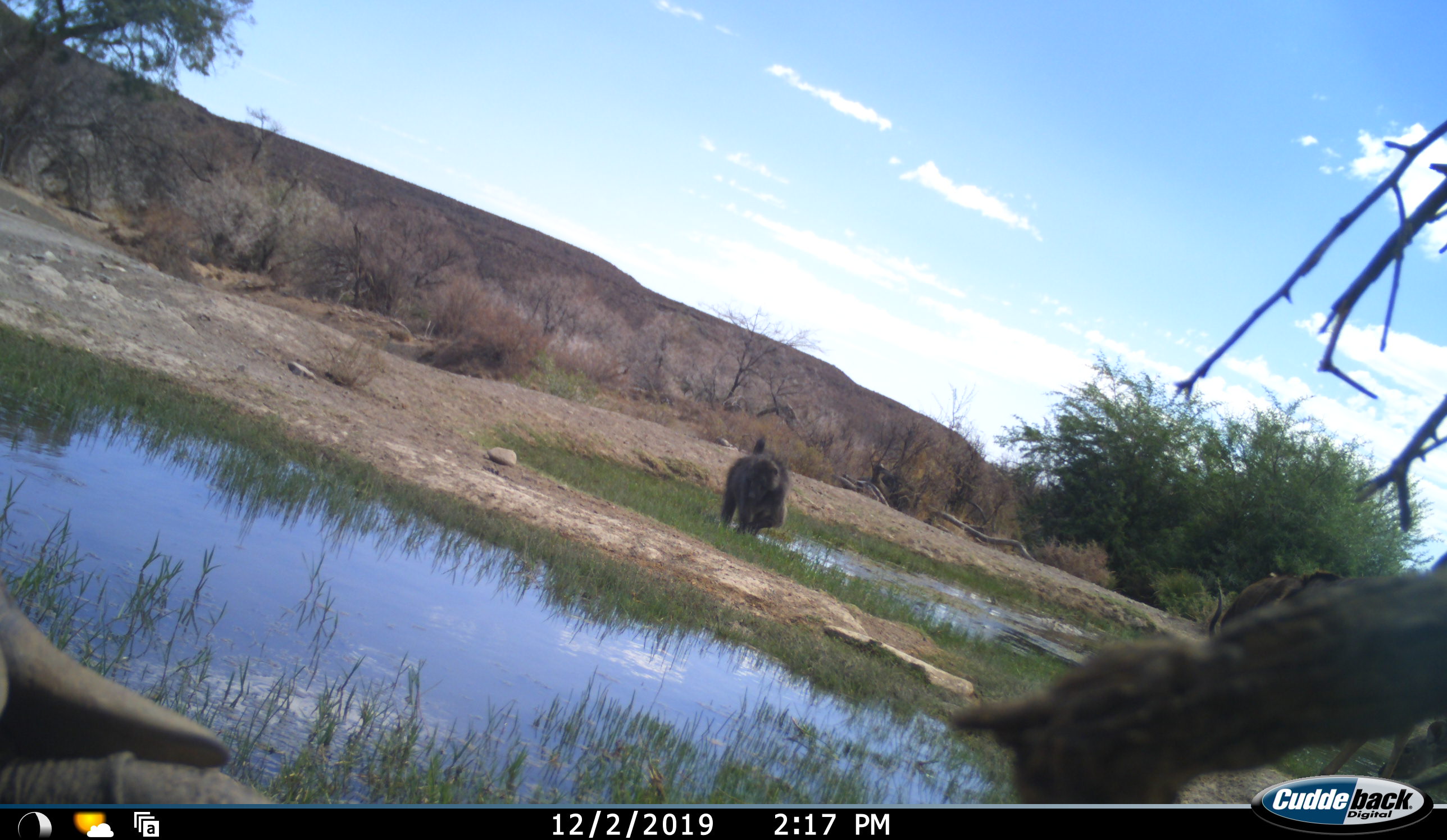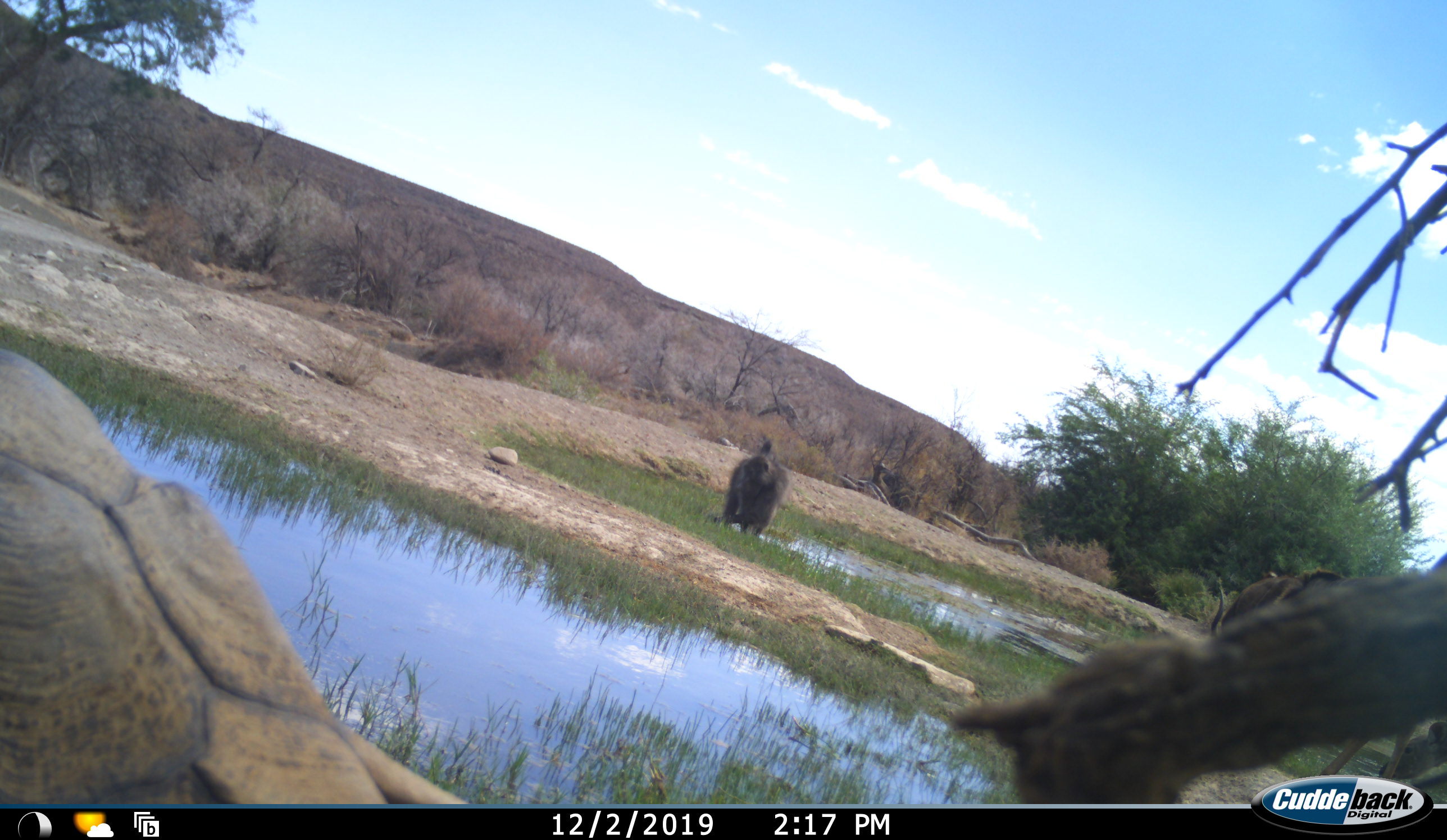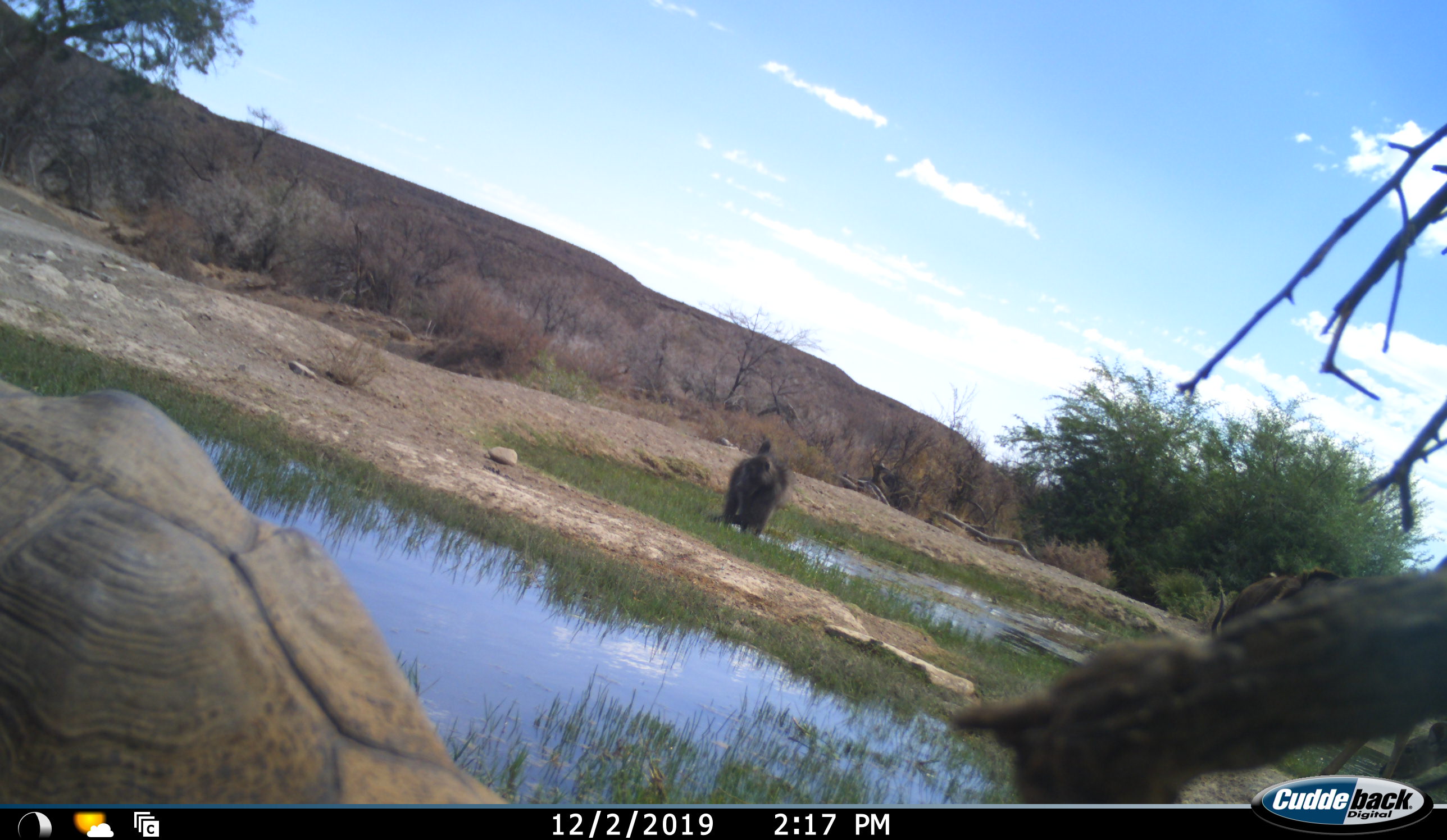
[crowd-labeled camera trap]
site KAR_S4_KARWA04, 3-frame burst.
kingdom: Animalia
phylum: Chordata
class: Mammalia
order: Primates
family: Cercopithecidae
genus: Papio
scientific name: Papio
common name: baboon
Baboon (Papio), count 1. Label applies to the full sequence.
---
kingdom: Animalia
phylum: Chordata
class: Reptilia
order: Testudines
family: Testudinidae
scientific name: Testudinidae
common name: tortoise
Tortoise (Testudinidae), count 1. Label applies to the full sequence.